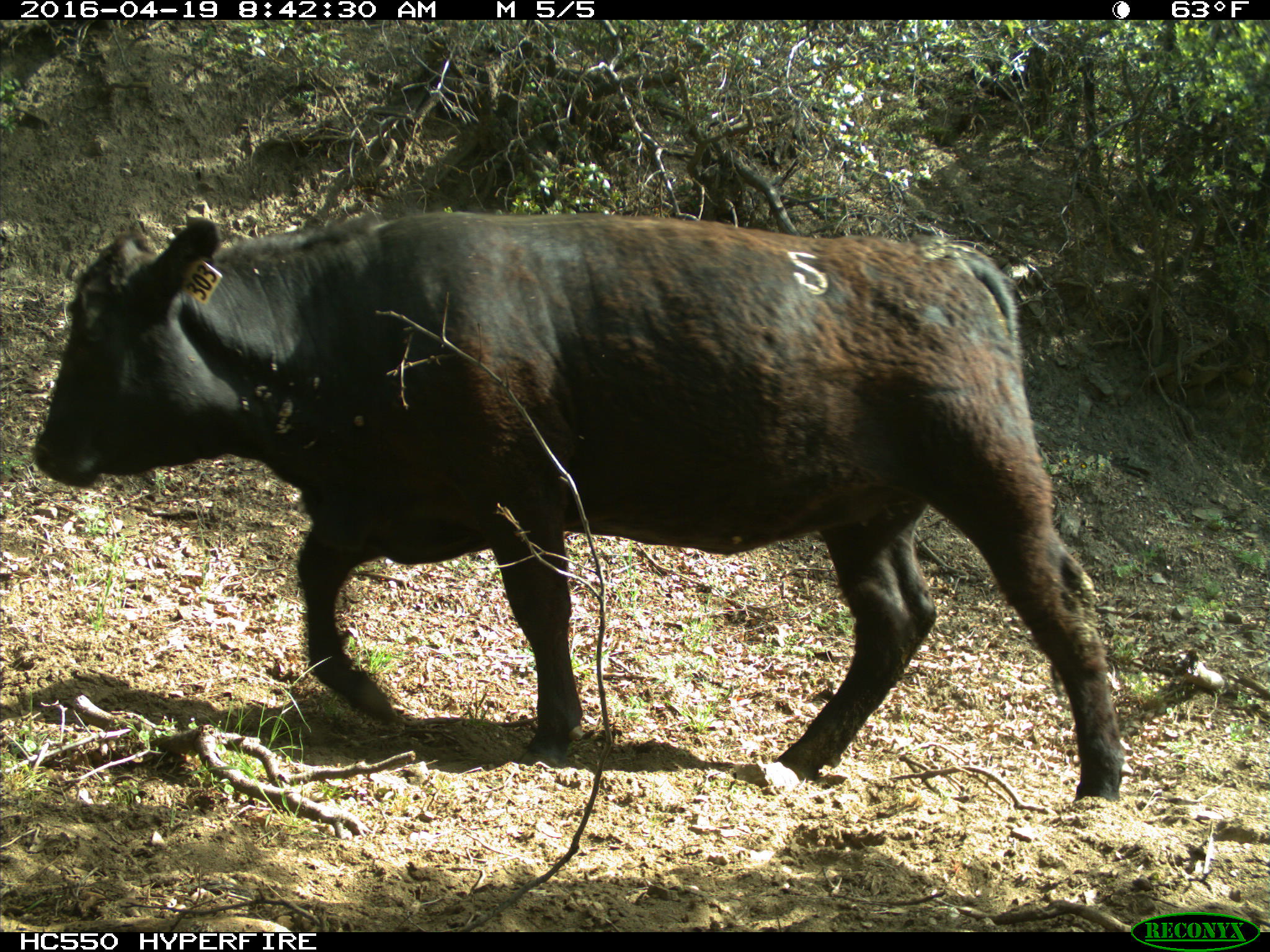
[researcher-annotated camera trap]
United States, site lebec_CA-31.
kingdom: Animalia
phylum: Chordata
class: Mammalia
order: Artiodactyla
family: Bovidae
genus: Bos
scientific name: Bos taurus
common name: domestic cow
Bos taurus (domestic cow).